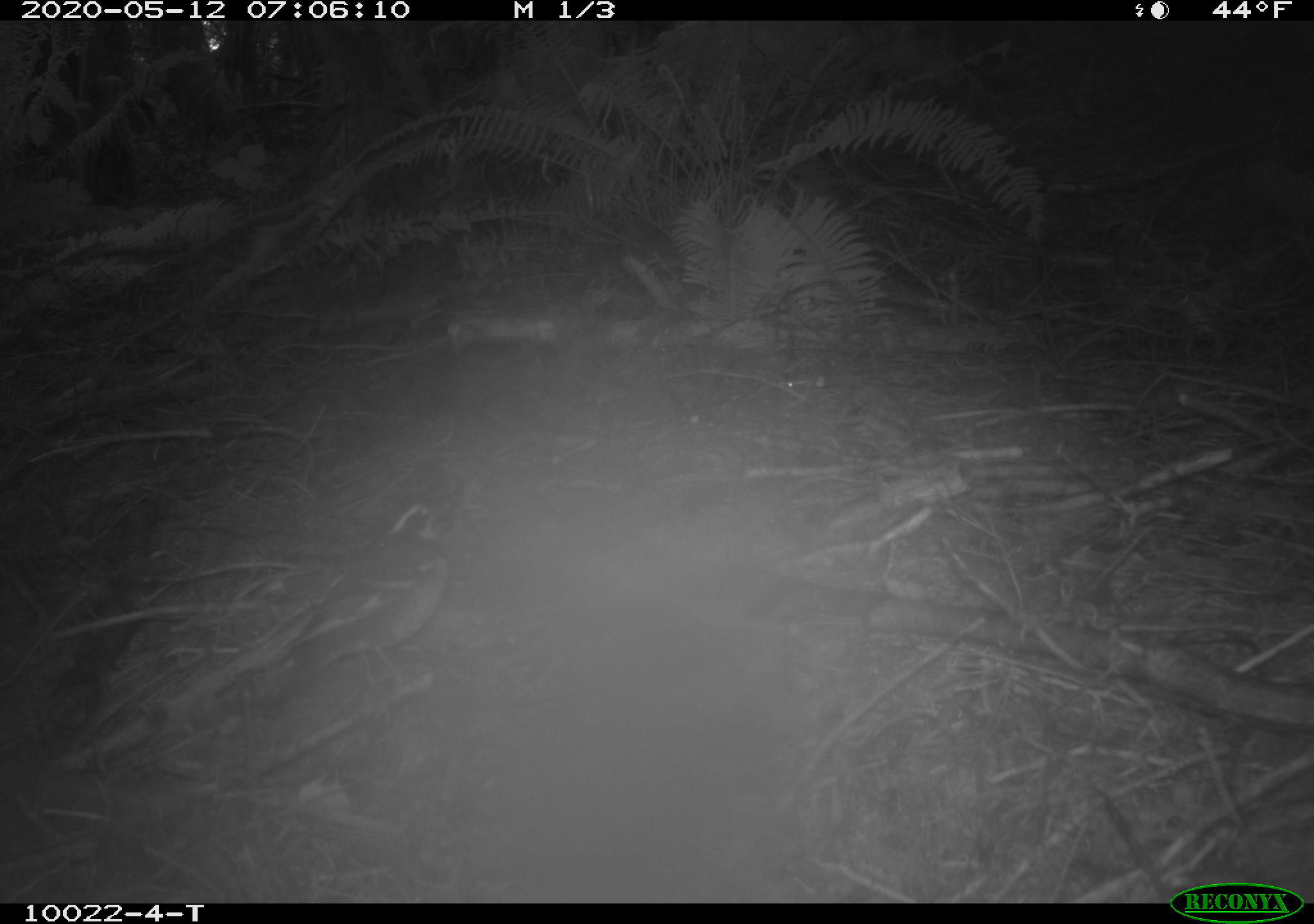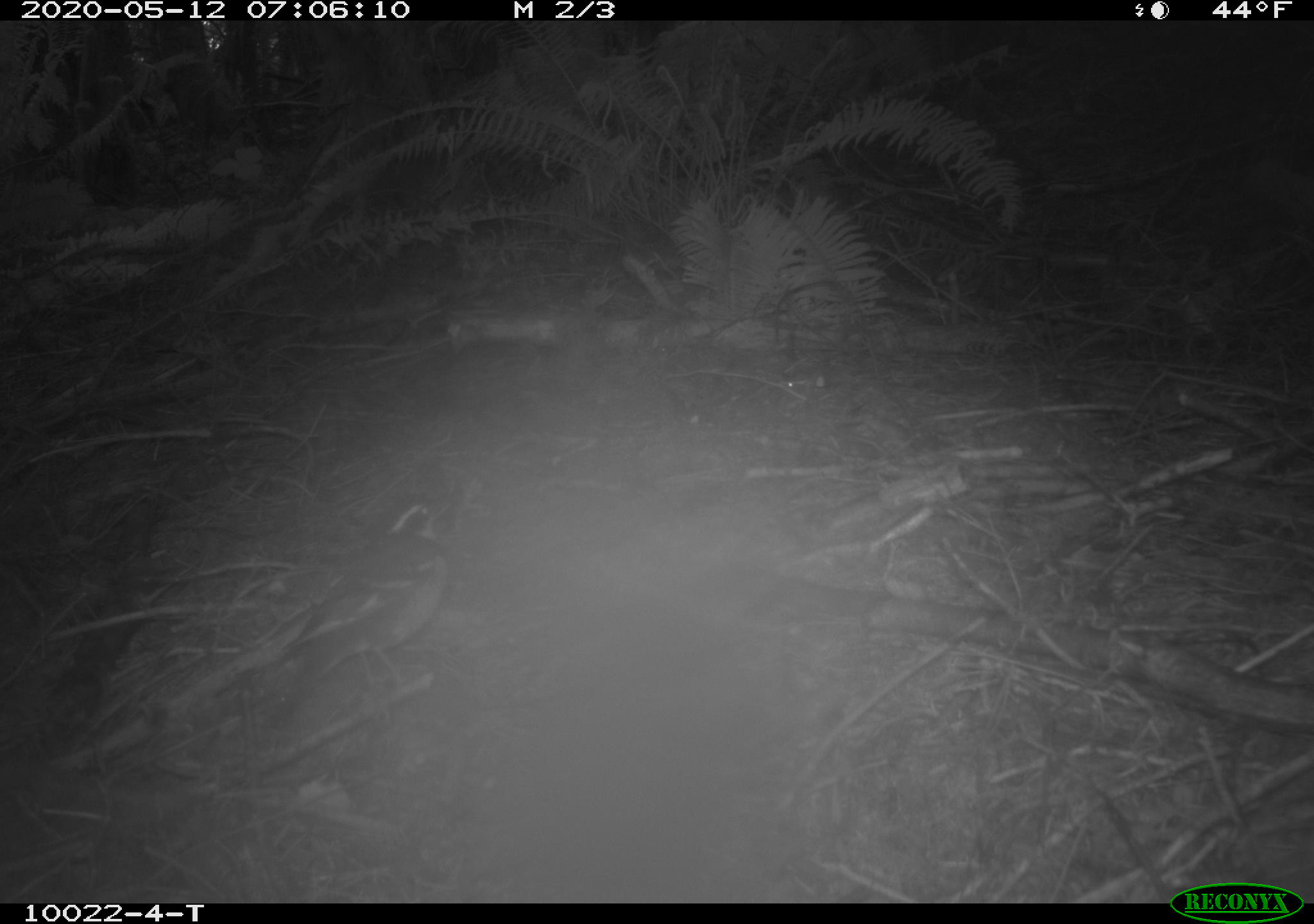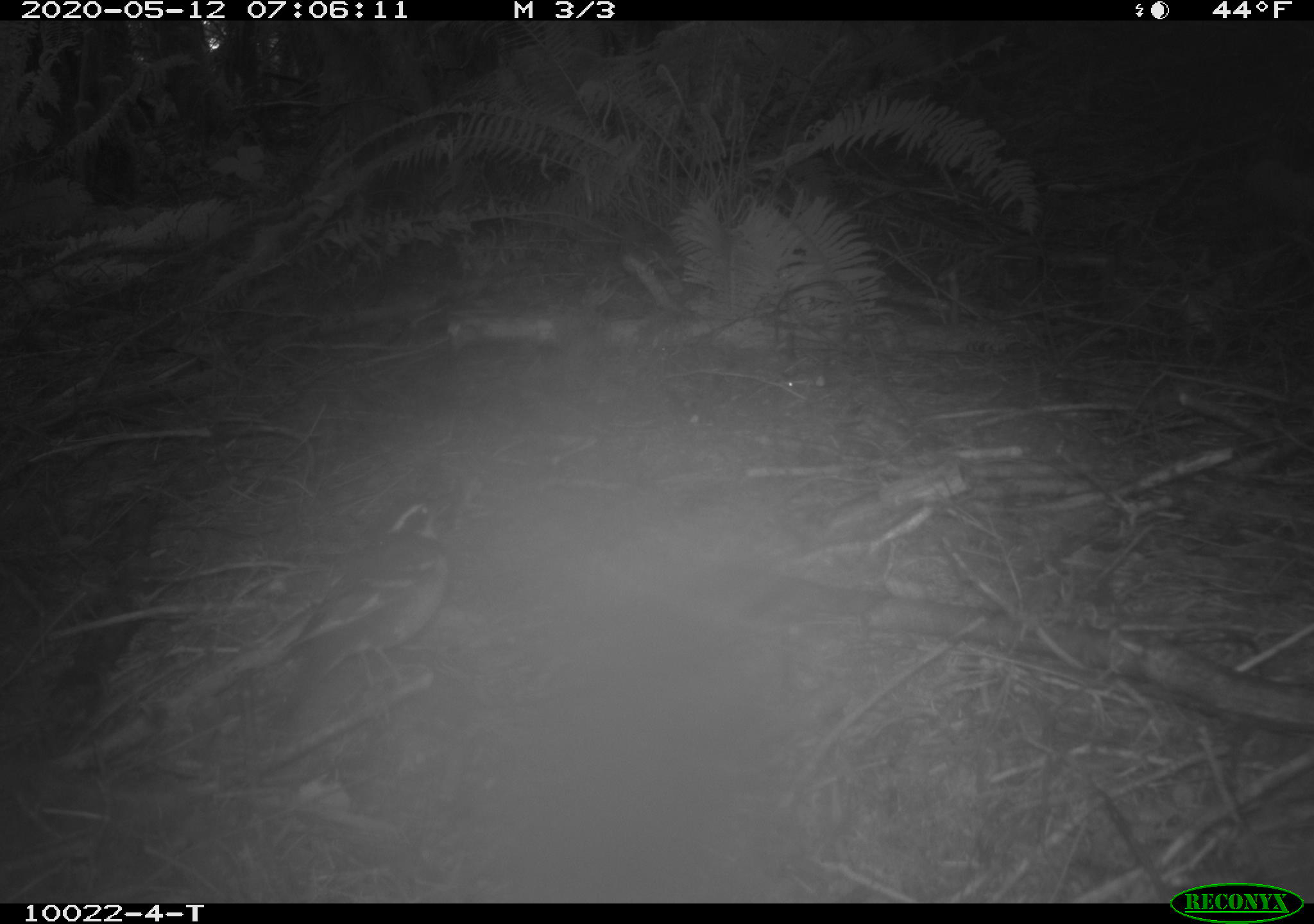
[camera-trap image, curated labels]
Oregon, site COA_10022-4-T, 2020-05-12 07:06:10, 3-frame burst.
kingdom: Animalia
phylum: Chordata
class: Aves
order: Passeriformes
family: Turdidae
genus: Ixoreus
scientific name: Ixoreus naevius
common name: varied thrush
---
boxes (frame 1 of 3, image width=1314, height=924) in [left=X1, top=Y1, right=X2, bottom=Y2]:
varied thrush: [left=279, top=490, right=453, bottom=703]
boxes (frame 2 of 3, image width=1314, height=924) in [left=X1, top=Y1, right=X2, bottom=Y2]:
varied thrush: [left=269, top=487, right=459, bottom=738]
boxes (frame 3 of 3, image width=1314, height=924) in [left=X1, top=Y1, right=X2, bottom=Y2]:
varied thrush: [left=282, top=495, right=458, bottom=713]